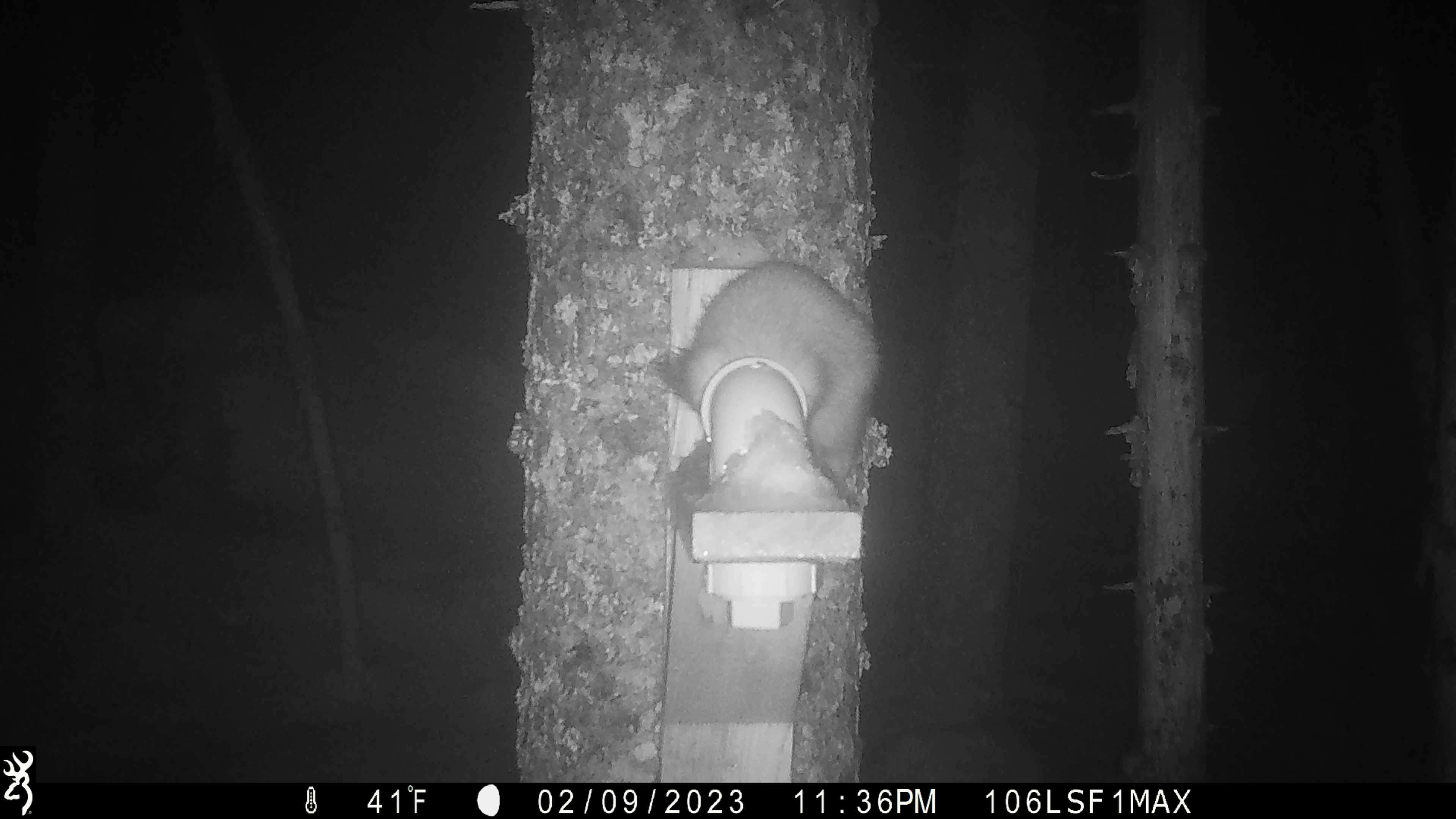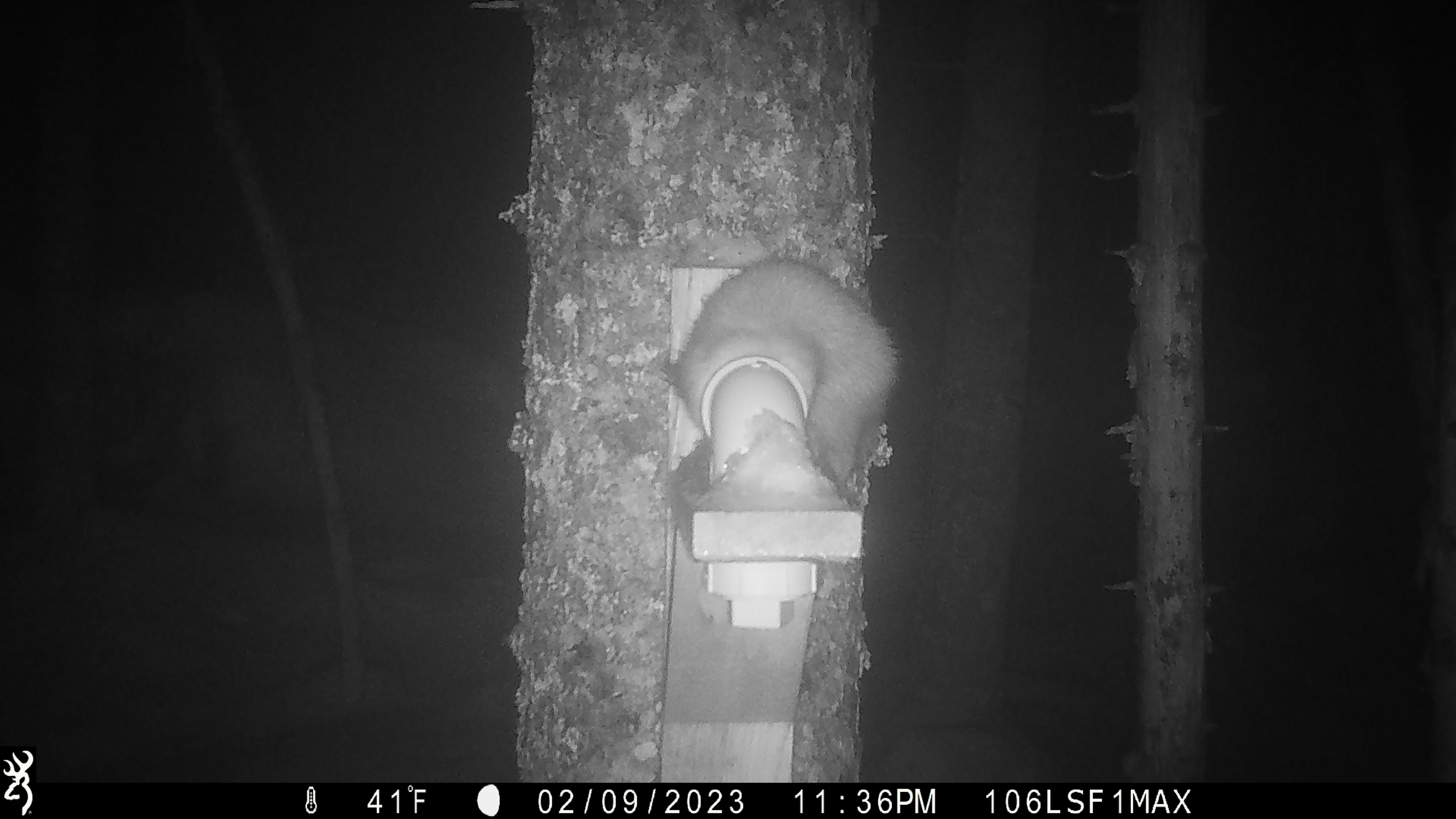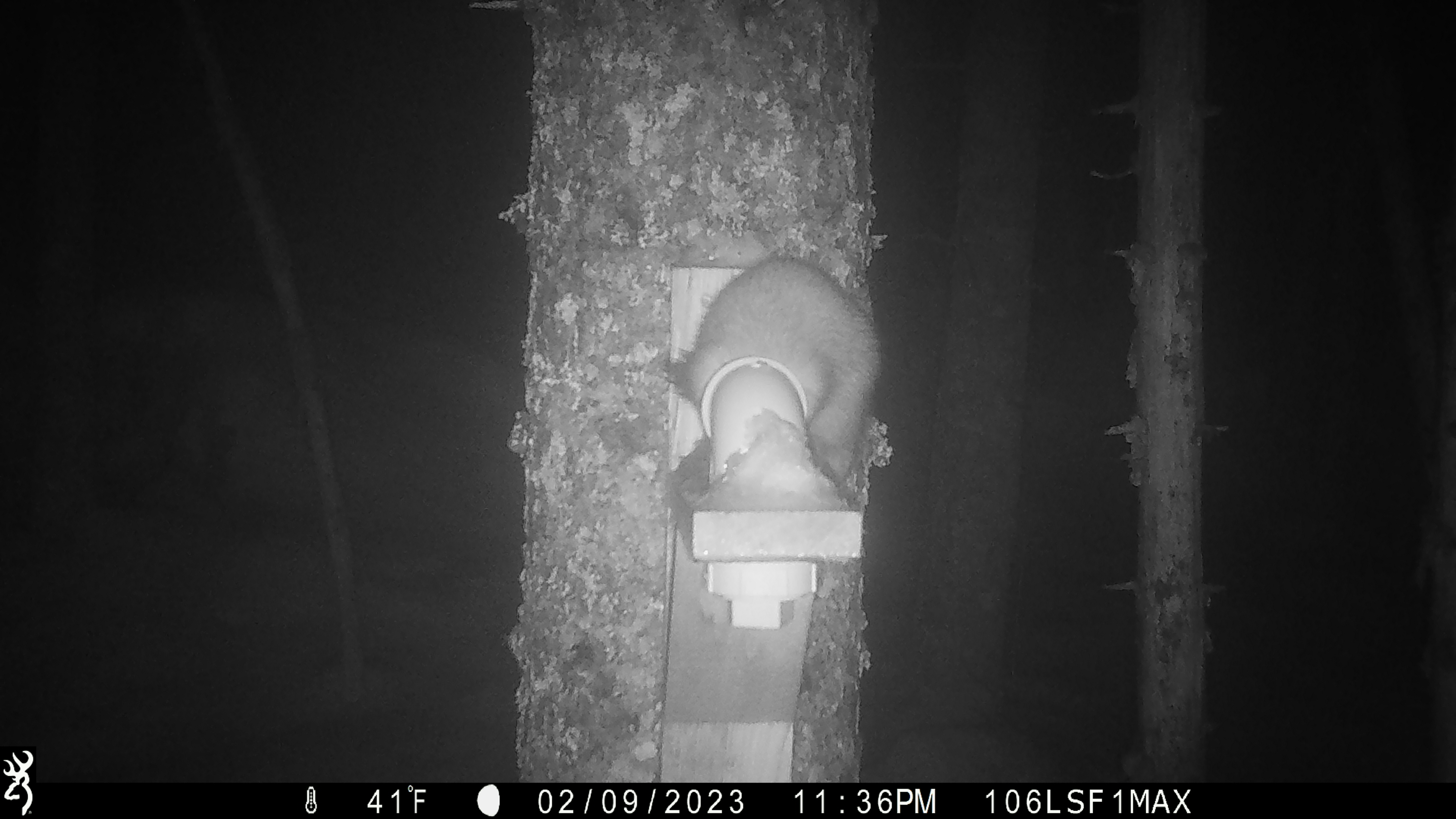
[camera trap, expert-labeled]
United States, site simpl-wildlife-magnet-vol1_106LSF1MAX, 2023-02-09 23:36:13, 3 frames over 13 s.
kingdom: Animalia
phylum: Chordata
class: Mammalia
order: Carnivora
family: Mustelidae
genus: Martes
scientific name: Martes americana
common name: american marten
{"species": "american marten (Martes americana)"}